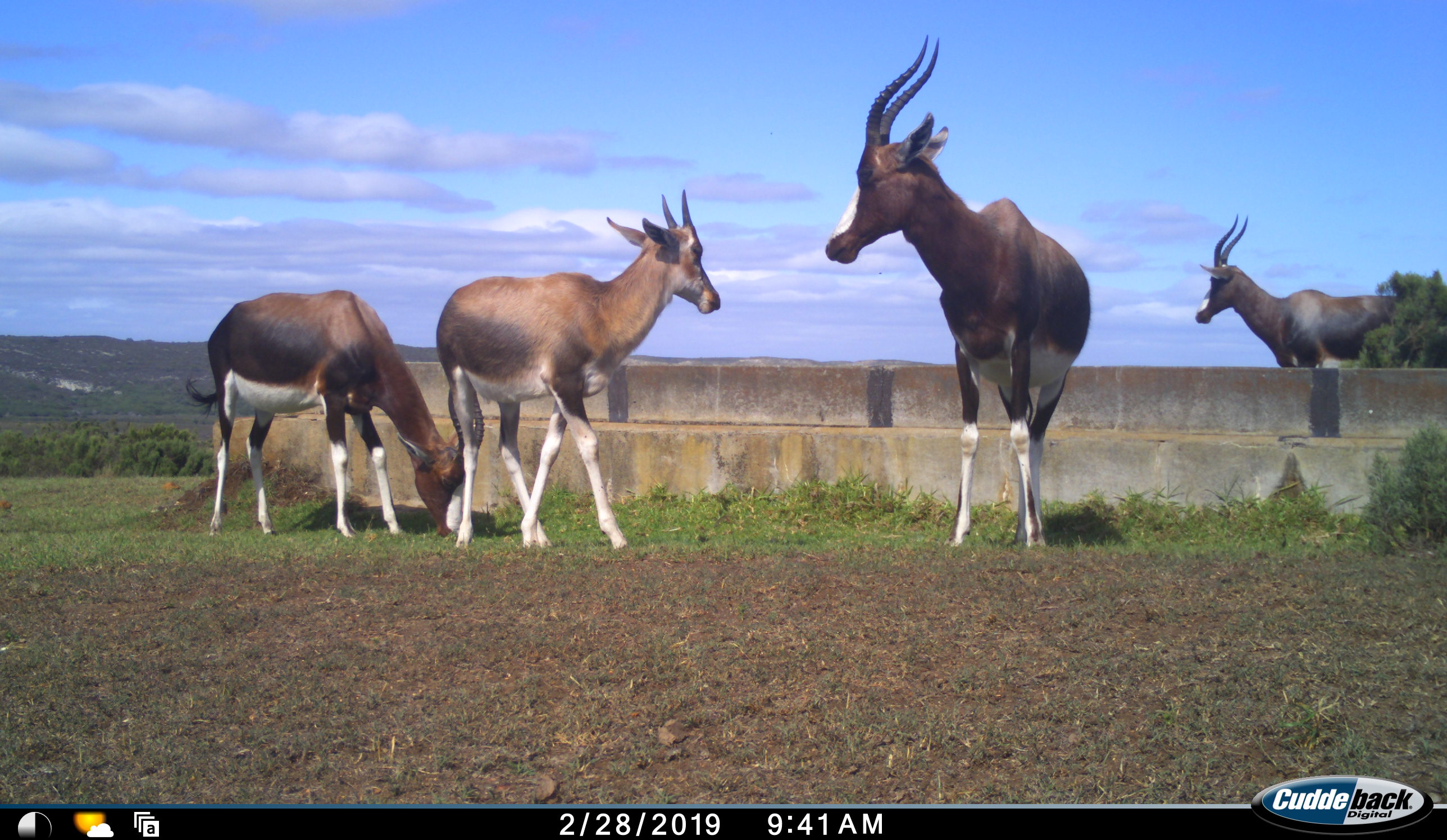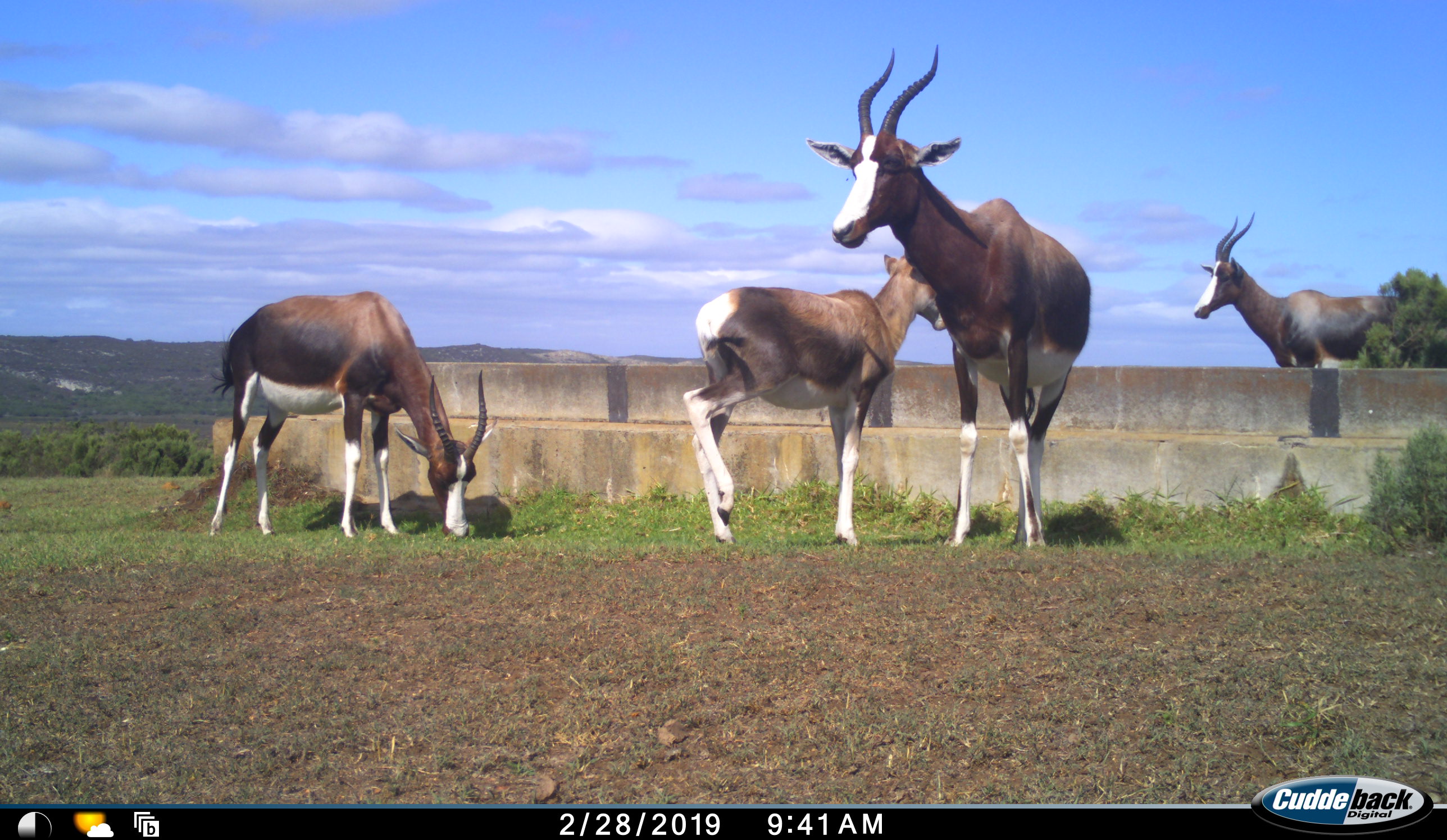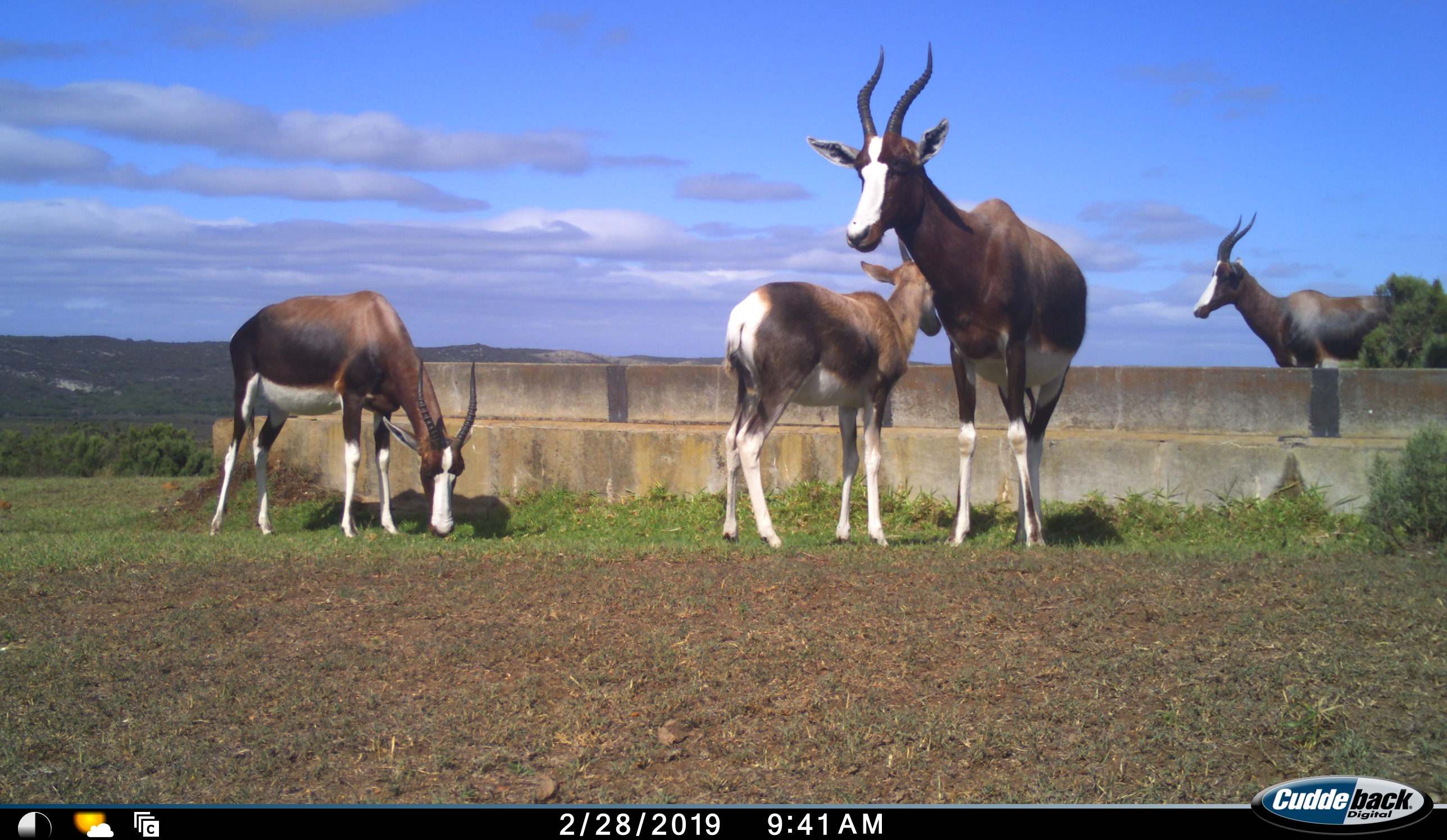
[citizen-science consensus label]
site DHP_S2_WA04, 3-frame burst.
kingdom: Animalia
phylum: Chordata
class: Mammalia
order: Artiodactyla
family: Bovidae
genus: Damaliscus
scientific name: Damaliscus pygargus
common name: bontebok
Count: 4.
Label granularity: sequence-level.